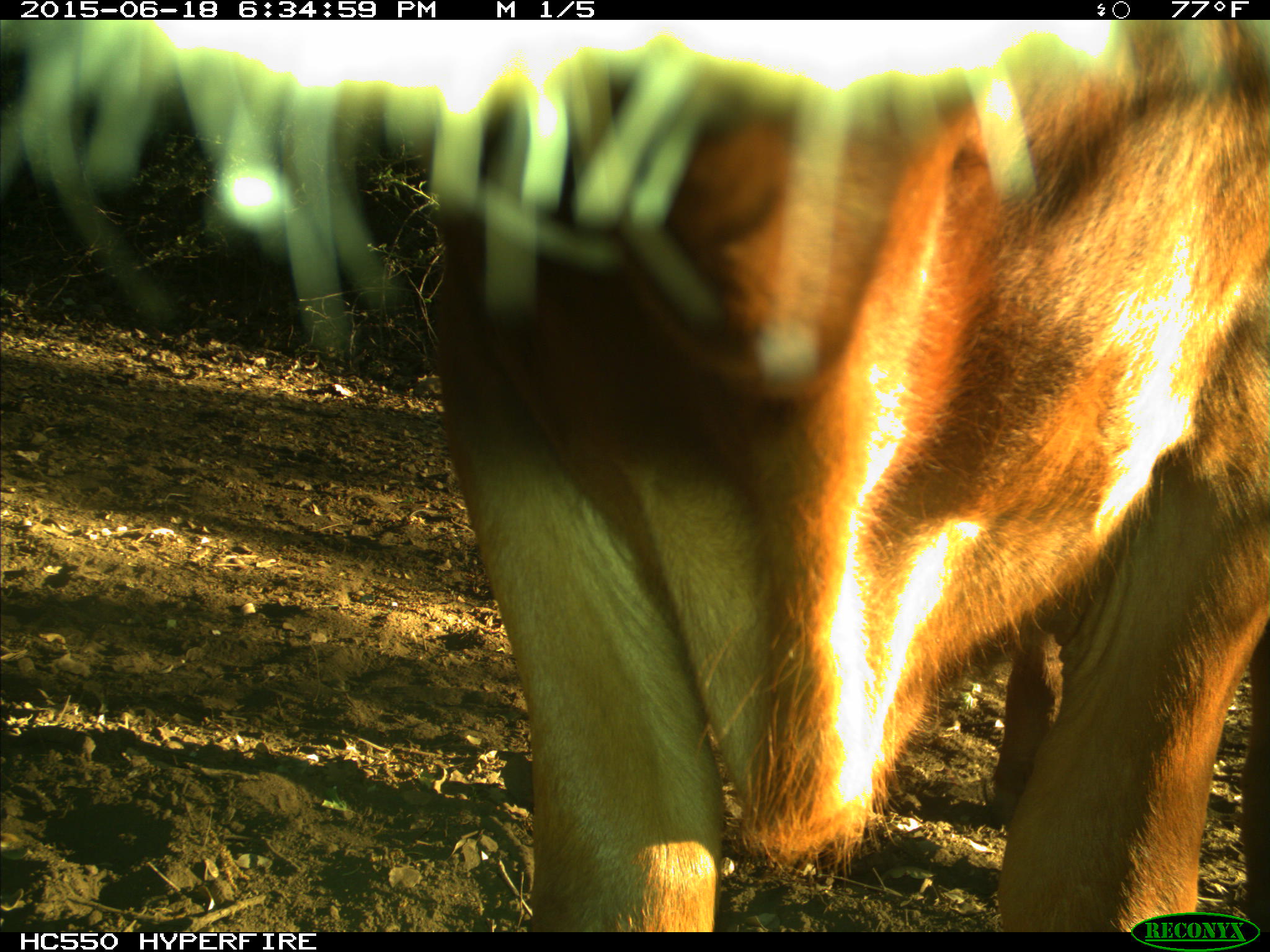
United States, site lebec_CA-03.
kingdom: Animalia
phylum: Chordata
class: Mammalia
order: Artiodactyla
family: Bovidae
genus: Bos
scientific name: Bos taurus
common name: domestic cow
Bos taurus (domestic cow).